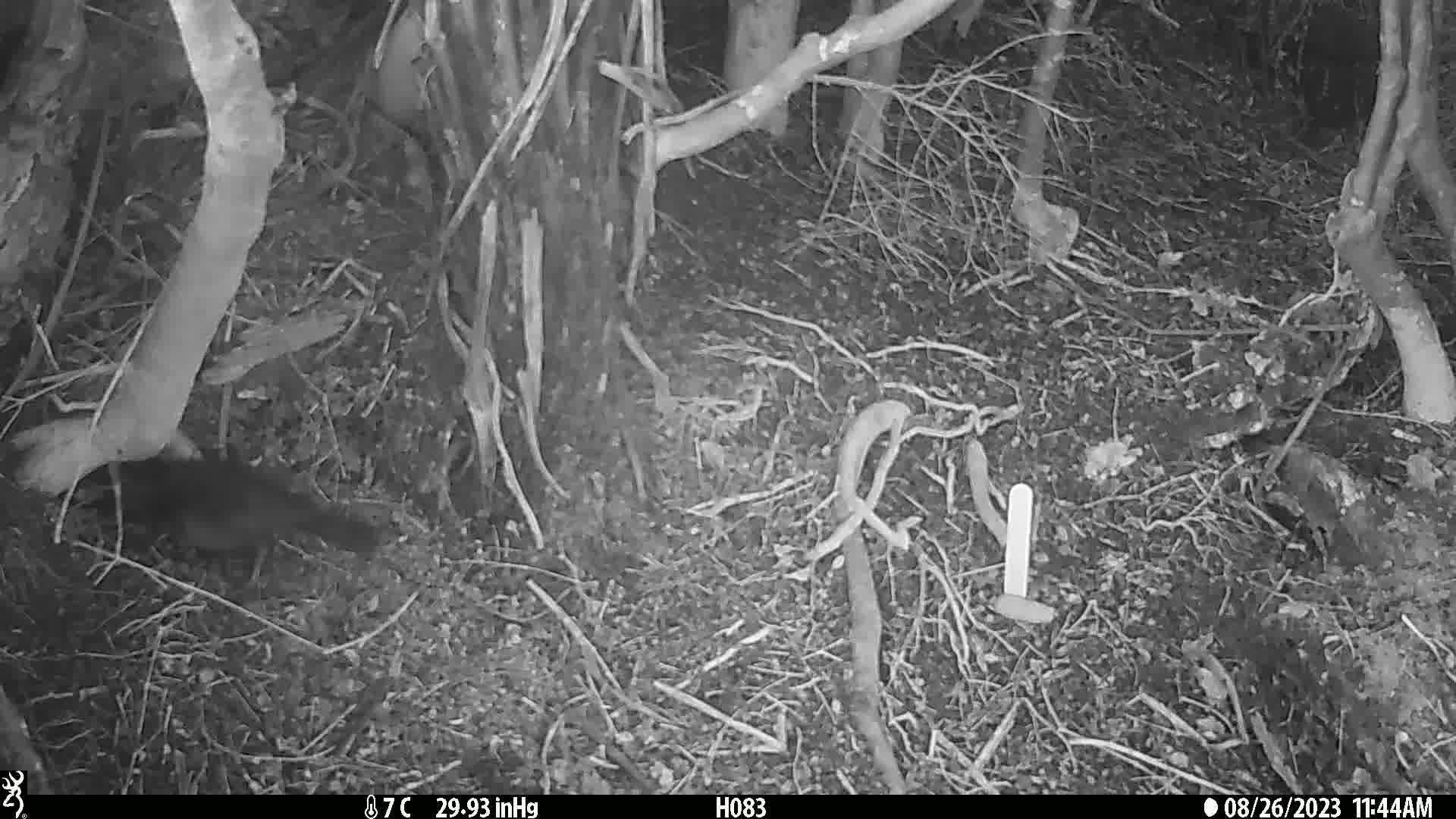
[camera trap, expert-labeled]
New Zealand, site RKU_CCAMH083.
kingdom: Animalia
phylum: Chordata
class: Aves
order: Passeriformes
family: Turdidae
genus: Turdus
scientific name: Turdus merula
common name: eurasian blackbird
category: blackbird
Blackbird (eurasian blackbird) (Turdus merula).